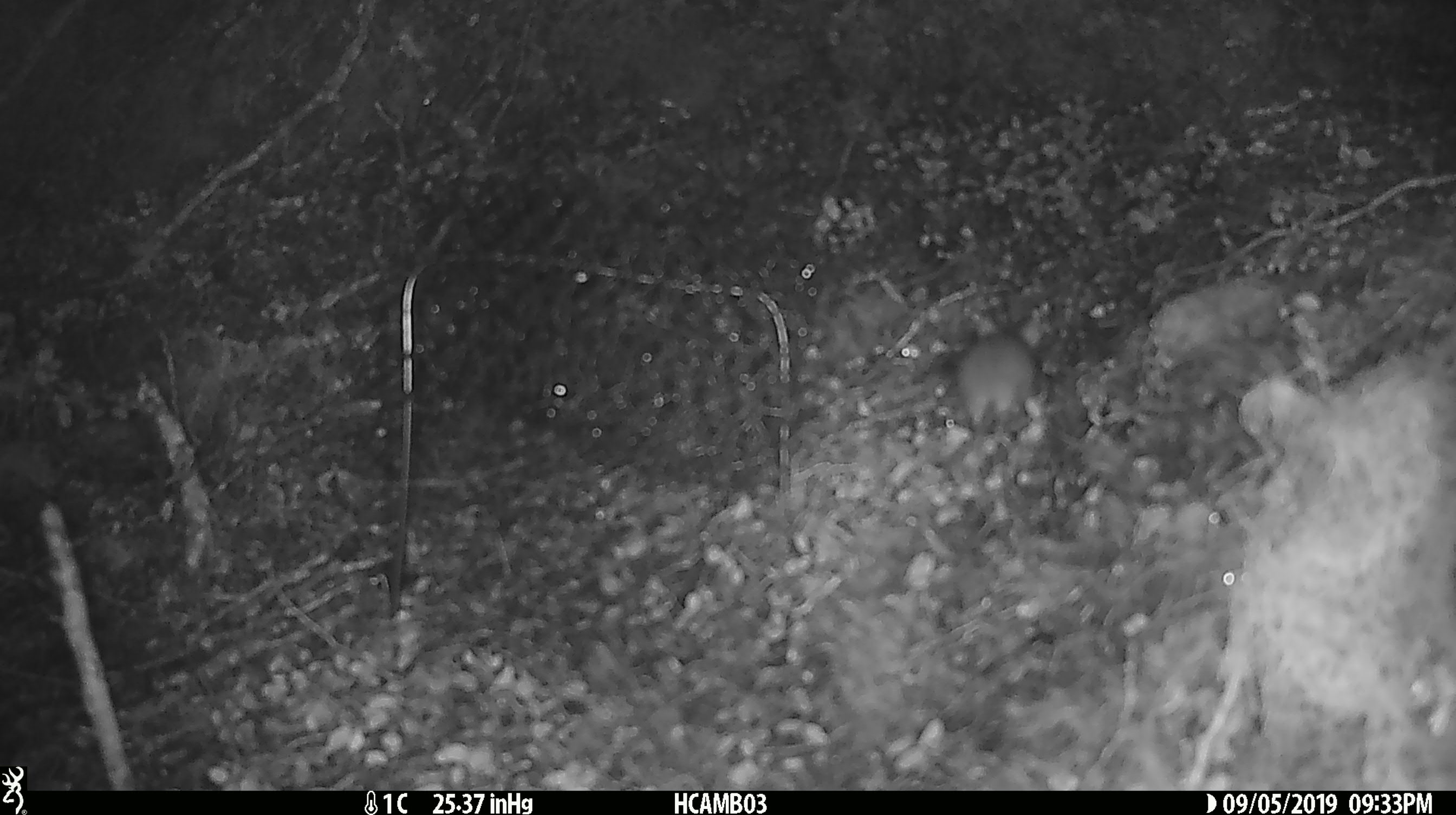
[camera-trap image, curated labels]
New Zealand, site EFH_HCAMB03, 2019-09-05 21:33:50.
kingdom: Animalia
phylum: Chordata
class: Mammalia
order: Rodentia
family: Muridae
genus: Mus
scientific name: Mus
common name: mouse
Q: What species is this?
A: Mouse (Mus).